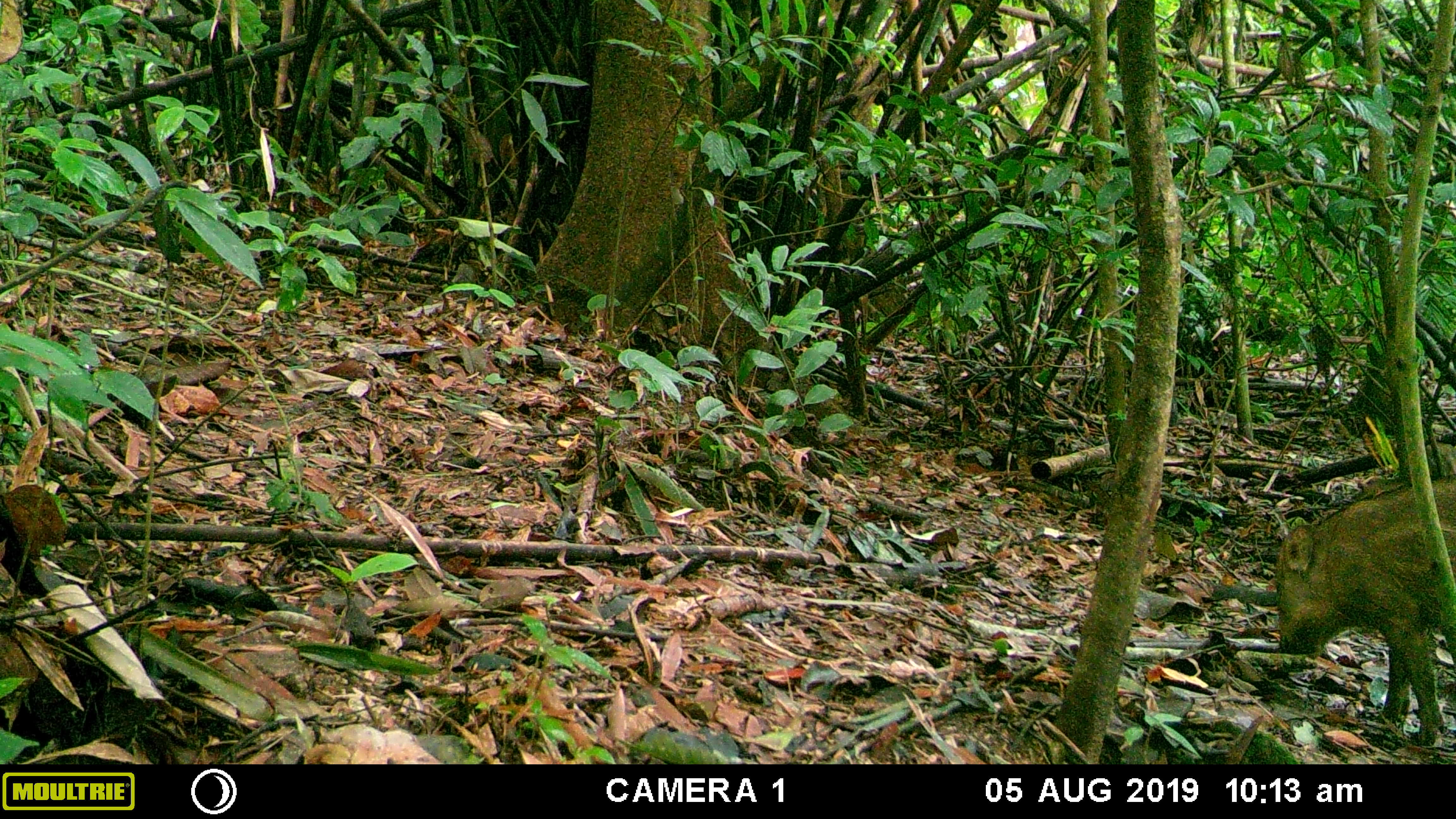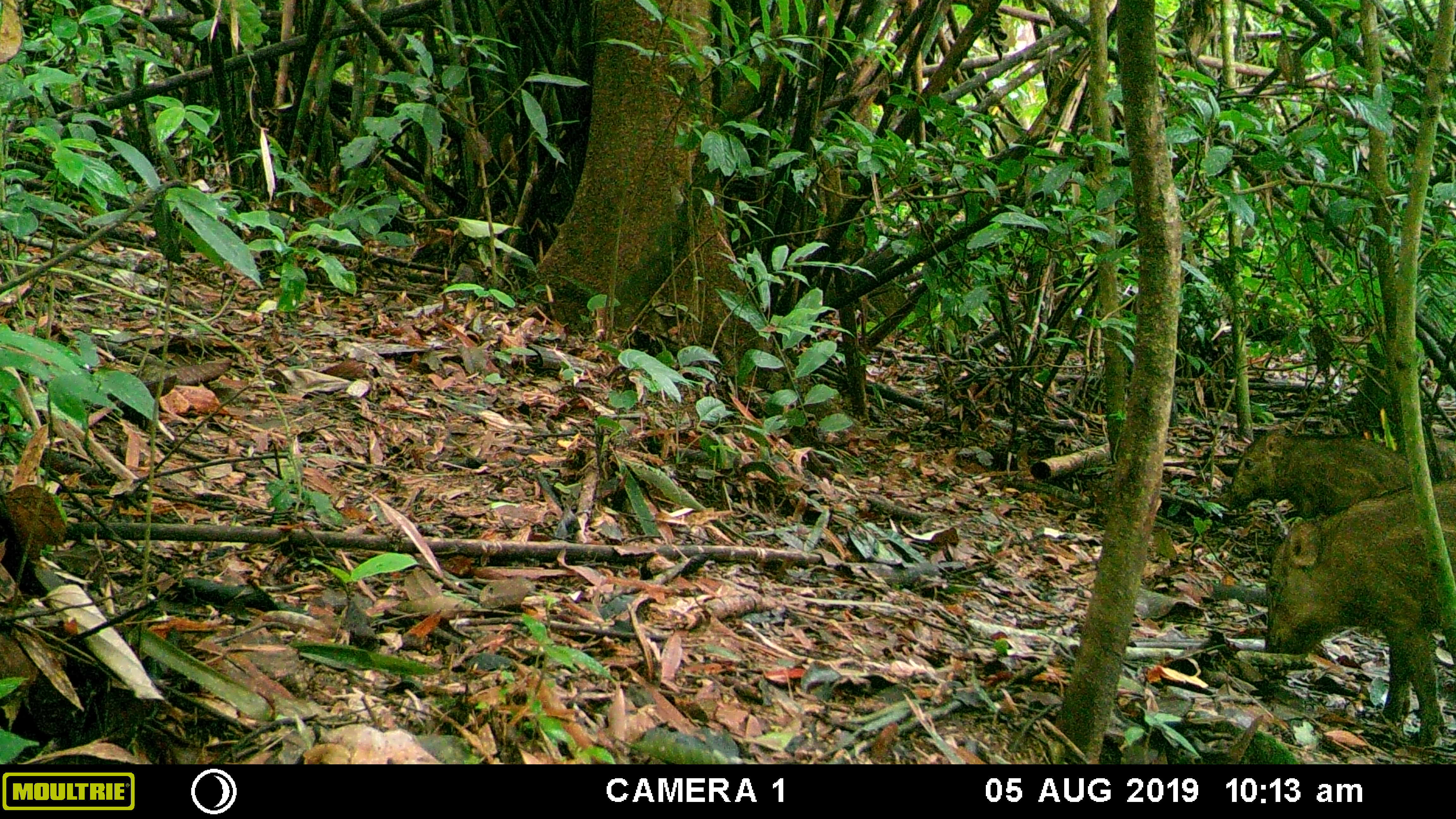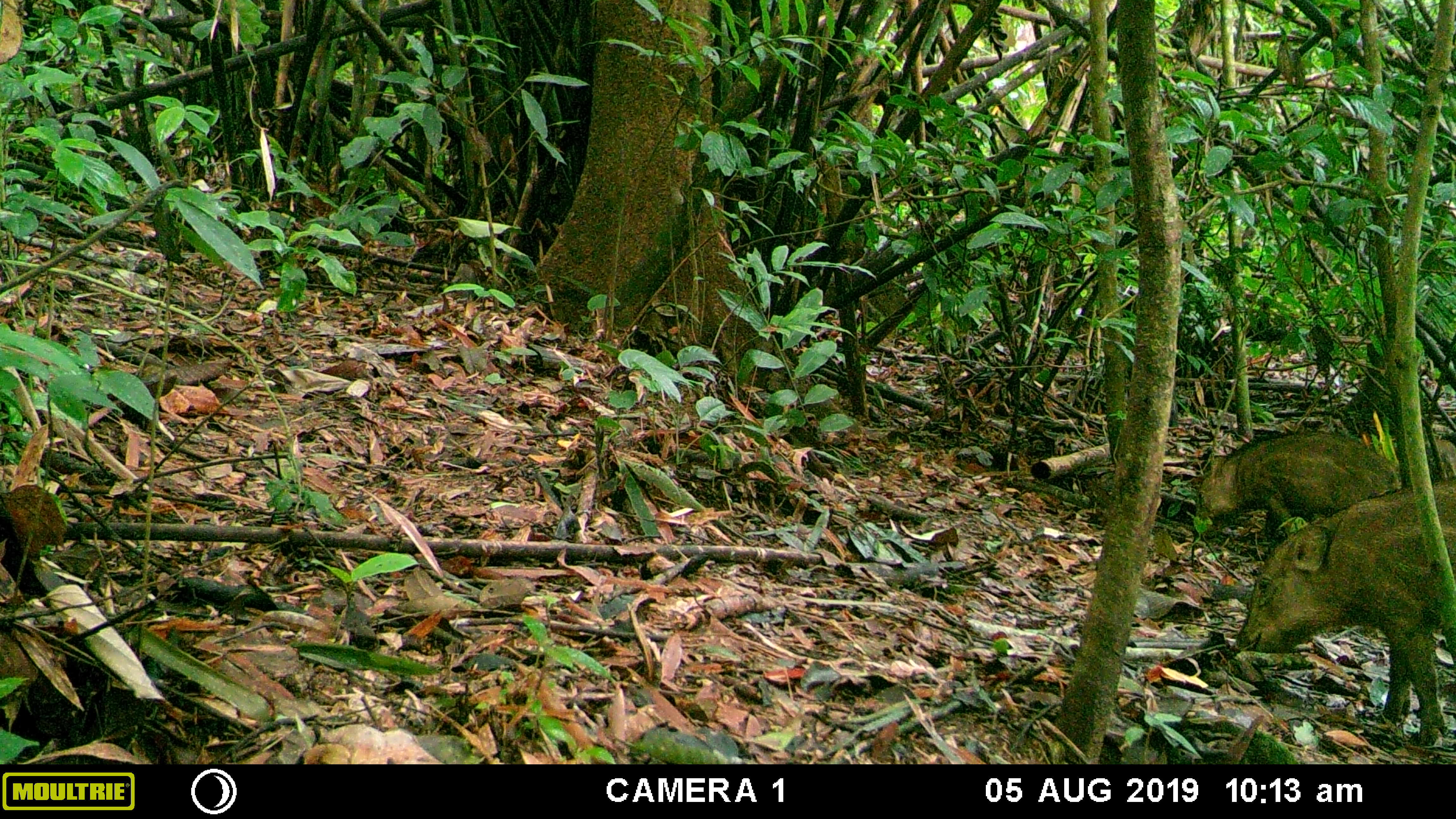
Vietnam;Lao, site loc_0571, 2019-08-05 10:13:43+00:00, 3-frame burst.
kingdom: Animalia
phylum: Chordata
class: Mammalia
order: Artiodactyla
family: Suidae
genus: Sus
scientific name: Sus scrofa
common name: eurasian wild pig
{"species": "eurasian wild pig (Sus scrofa)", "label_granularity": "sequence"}